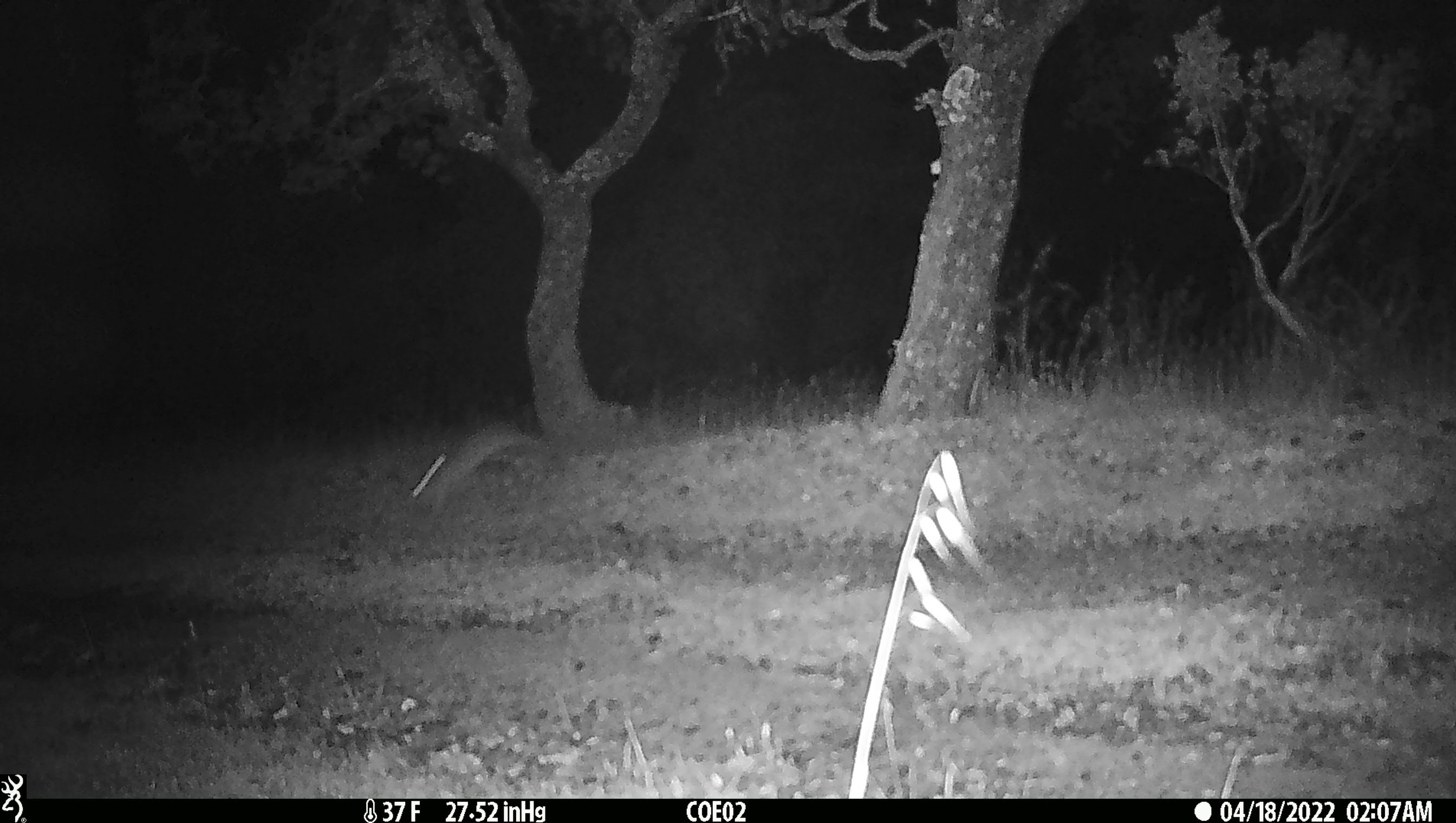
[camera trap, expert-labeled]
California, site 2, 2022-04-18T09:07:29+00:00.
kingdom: Animalia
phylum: Chordata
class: Mammalia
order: Lagomorpha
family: Leporidae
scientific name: Leporidae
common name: rabbit